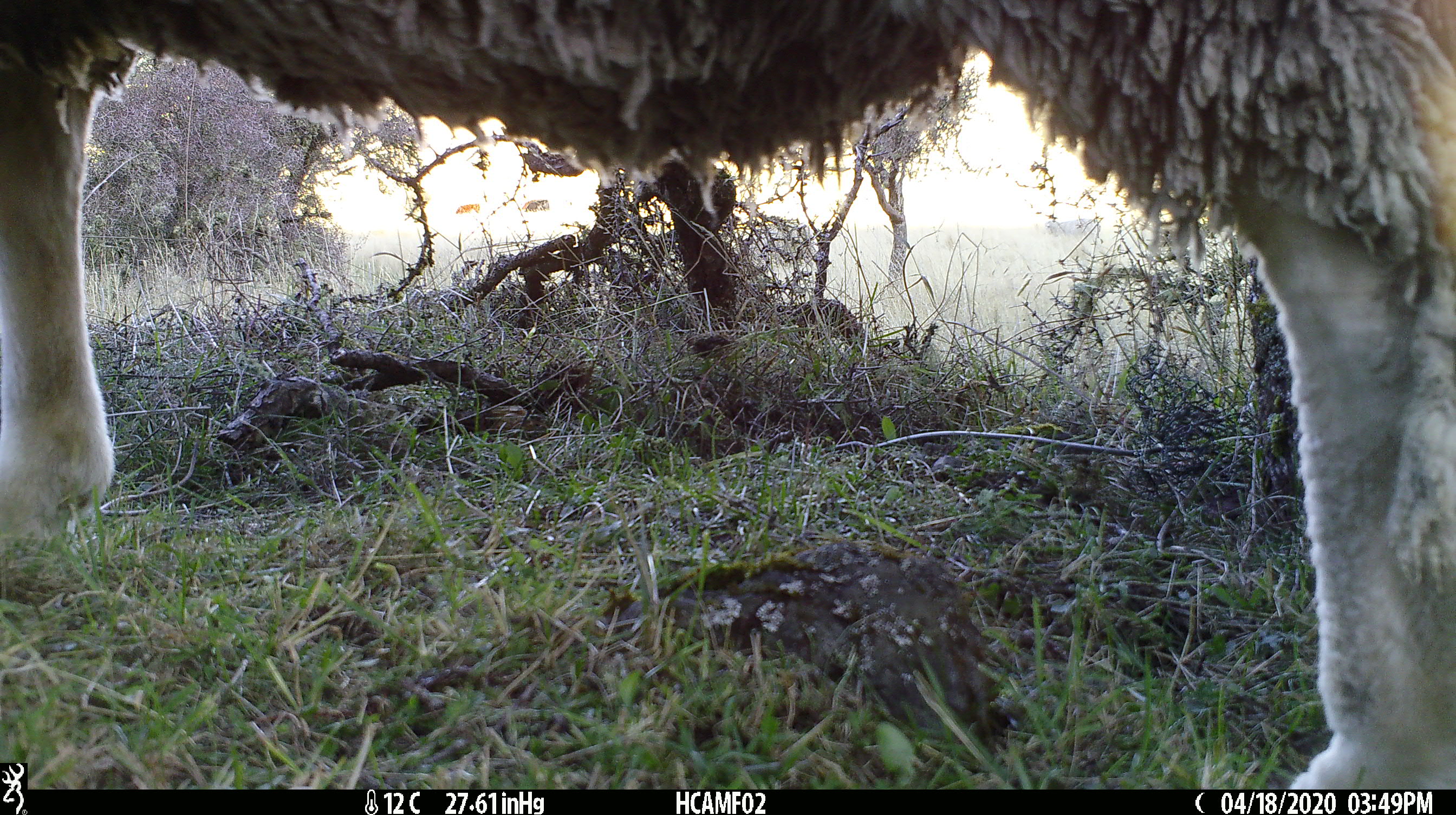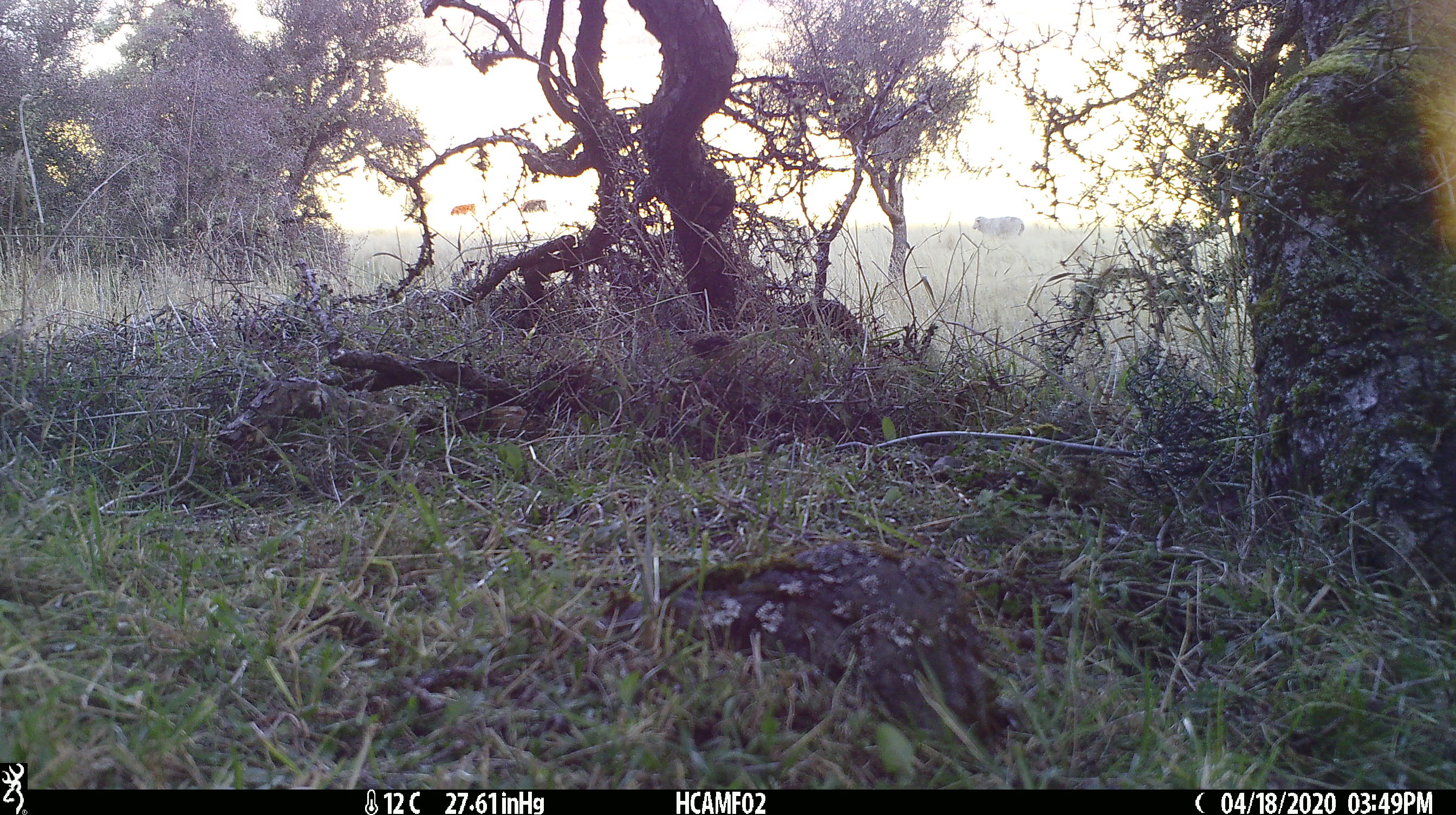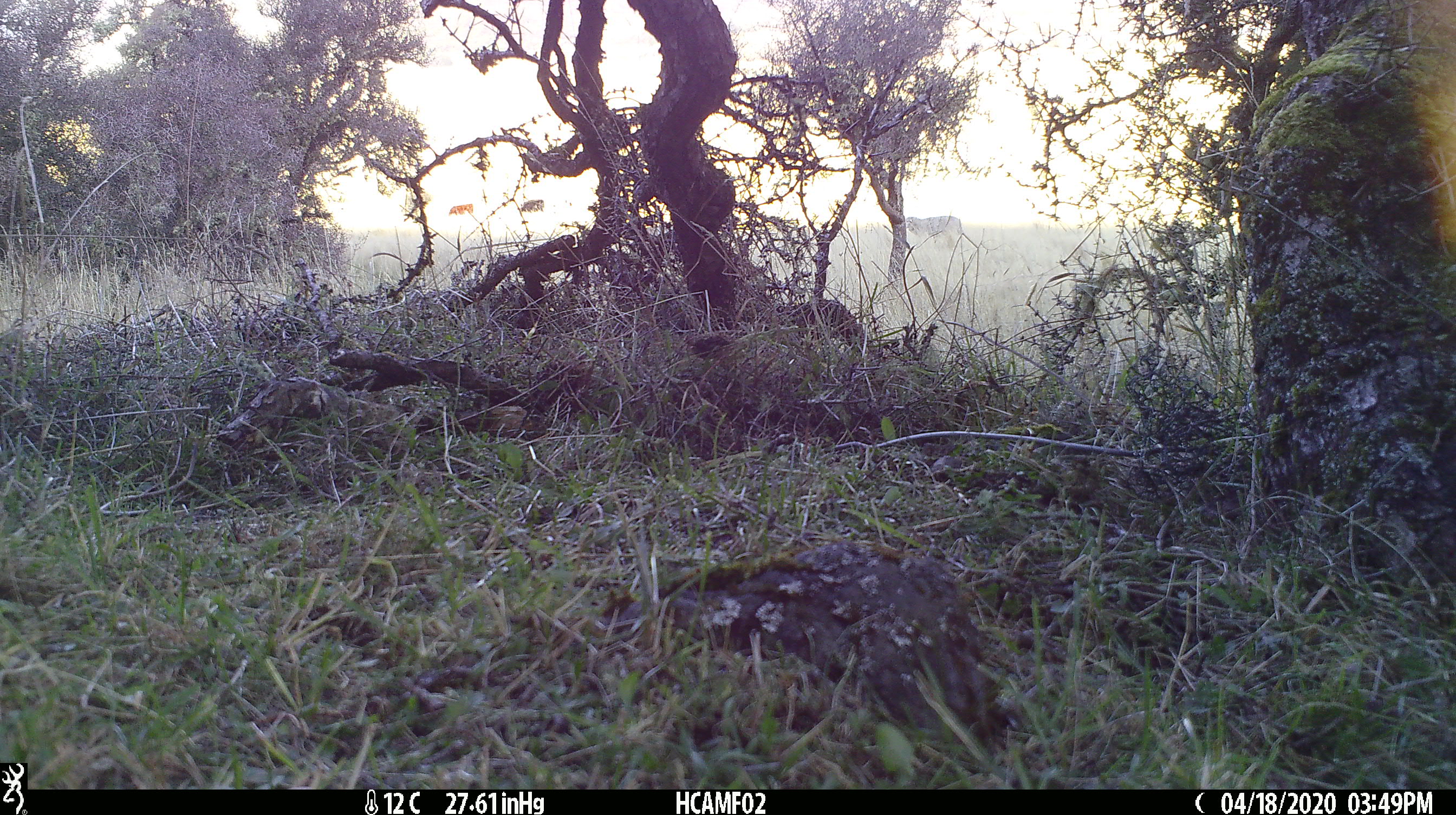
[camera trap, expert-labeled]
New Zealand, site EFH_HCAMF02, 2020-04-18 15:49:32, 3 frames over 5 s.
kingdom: Animalia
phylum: Chordata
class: Mammalia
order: Artiodactyla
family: Bovidae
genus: Ovis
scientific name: Ovis aries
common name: domestic sheep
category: sheep